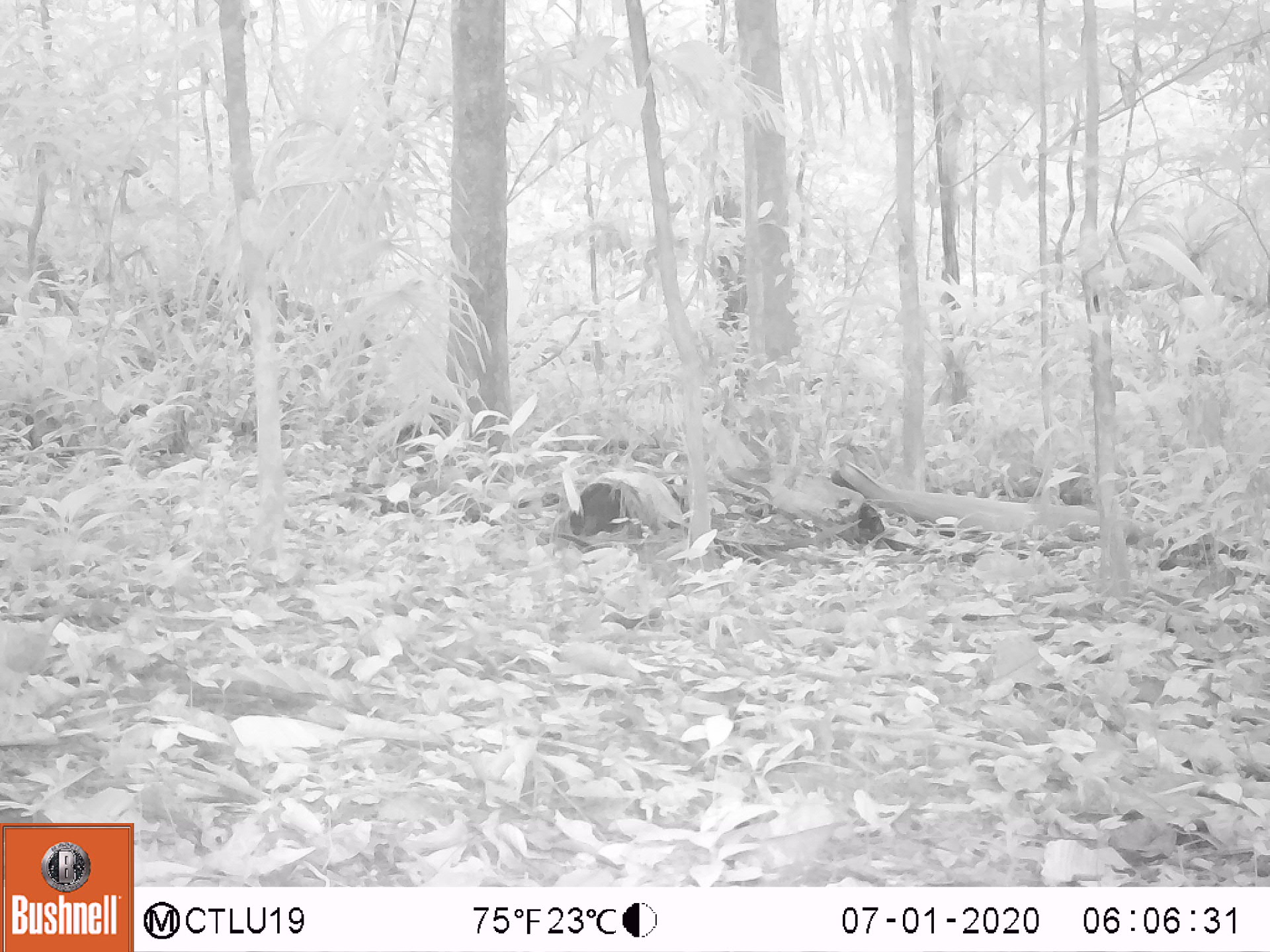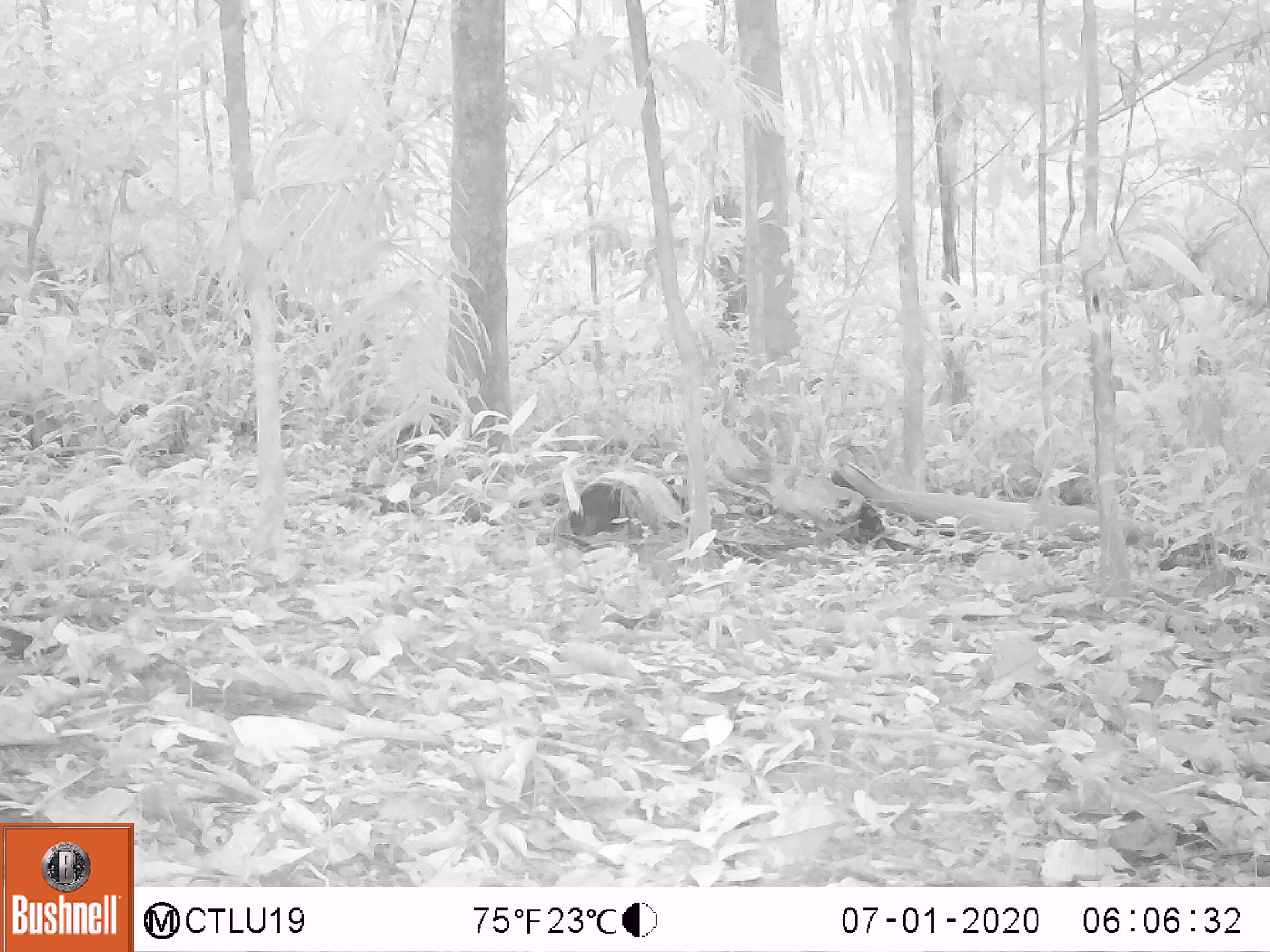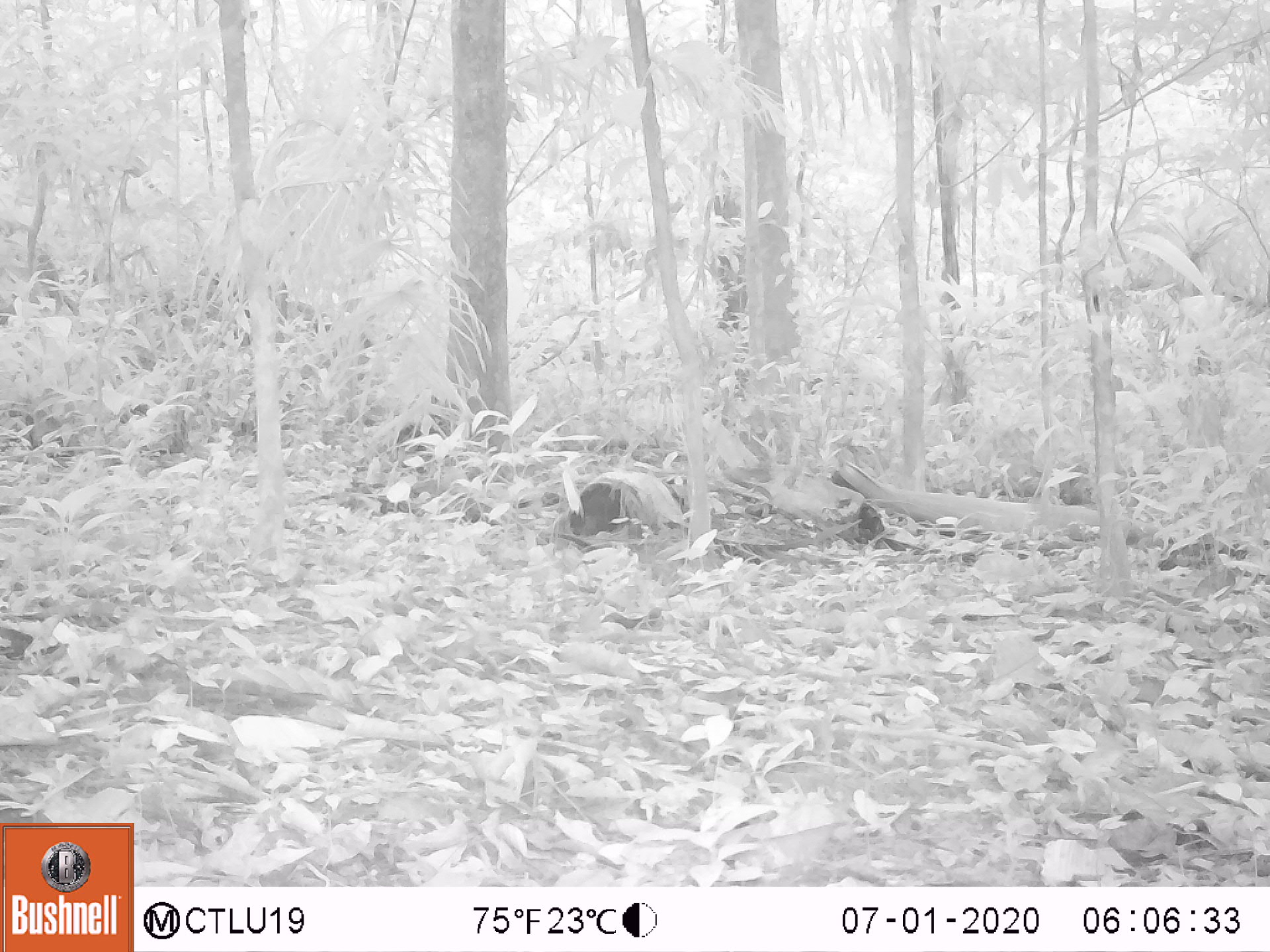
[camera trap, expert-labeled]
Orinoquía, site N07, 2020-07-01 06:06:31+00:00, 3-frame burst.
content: unidentified animal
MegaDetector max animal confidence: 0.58